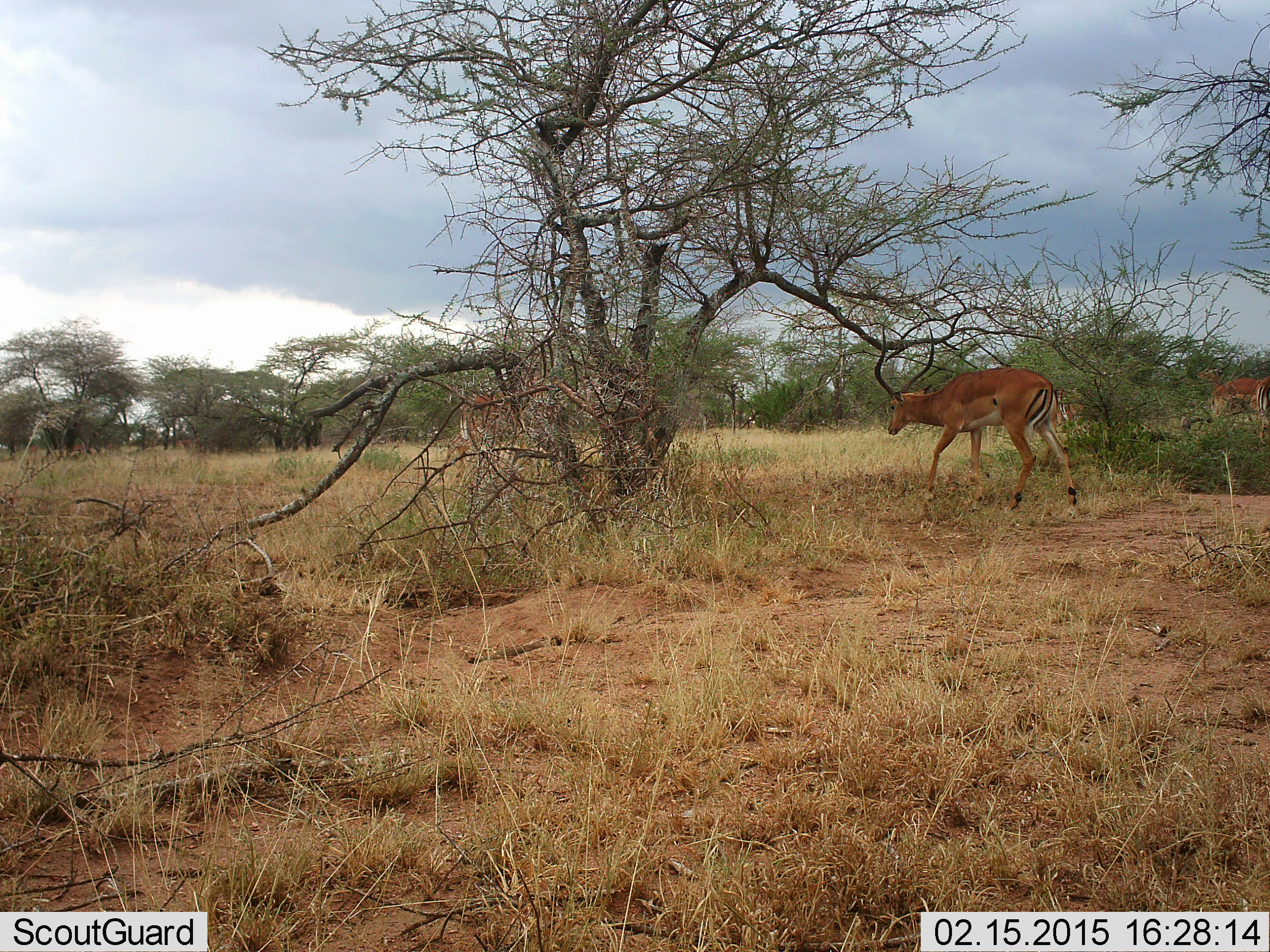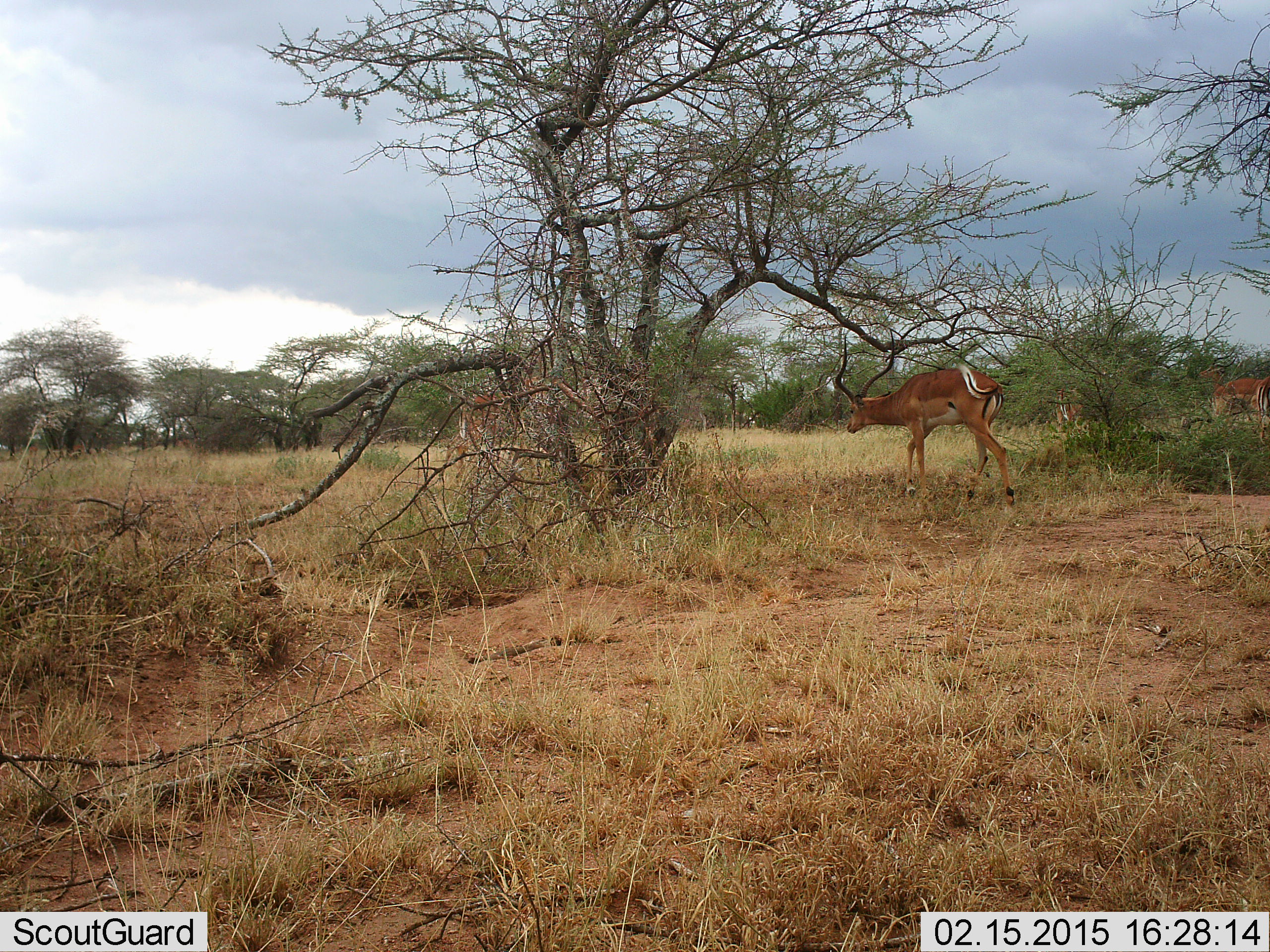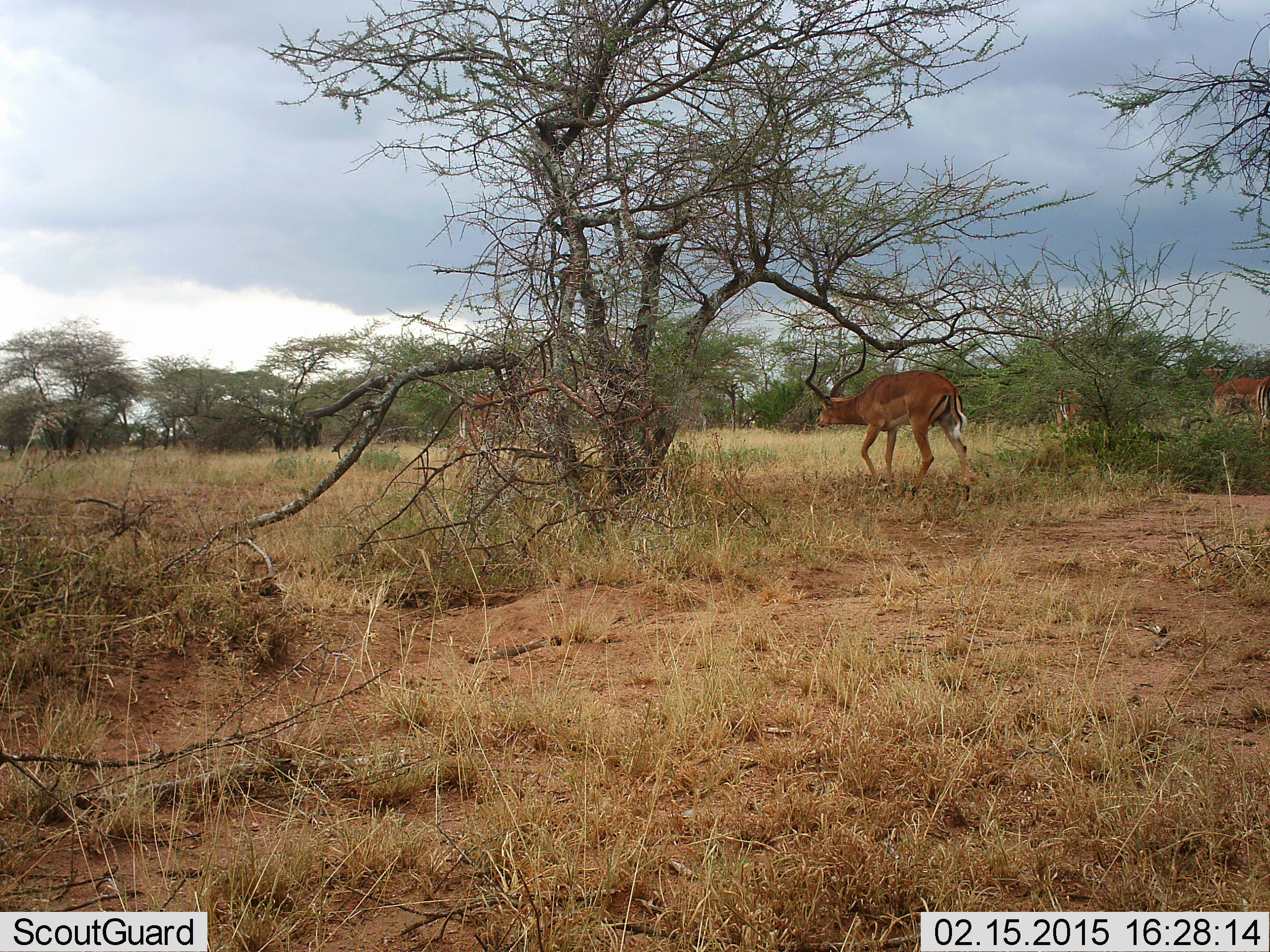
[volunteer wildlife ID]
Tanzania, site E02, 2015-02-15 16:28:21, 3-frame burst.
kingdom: Animalia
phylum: Chordata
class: Mammalia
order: Artiodactyla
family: Bovidae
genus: Aepyceros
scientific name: Aepyceros melampus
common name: impala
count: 3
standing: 60%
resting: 10%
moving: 70%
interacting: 0%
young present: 0%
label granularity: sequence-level